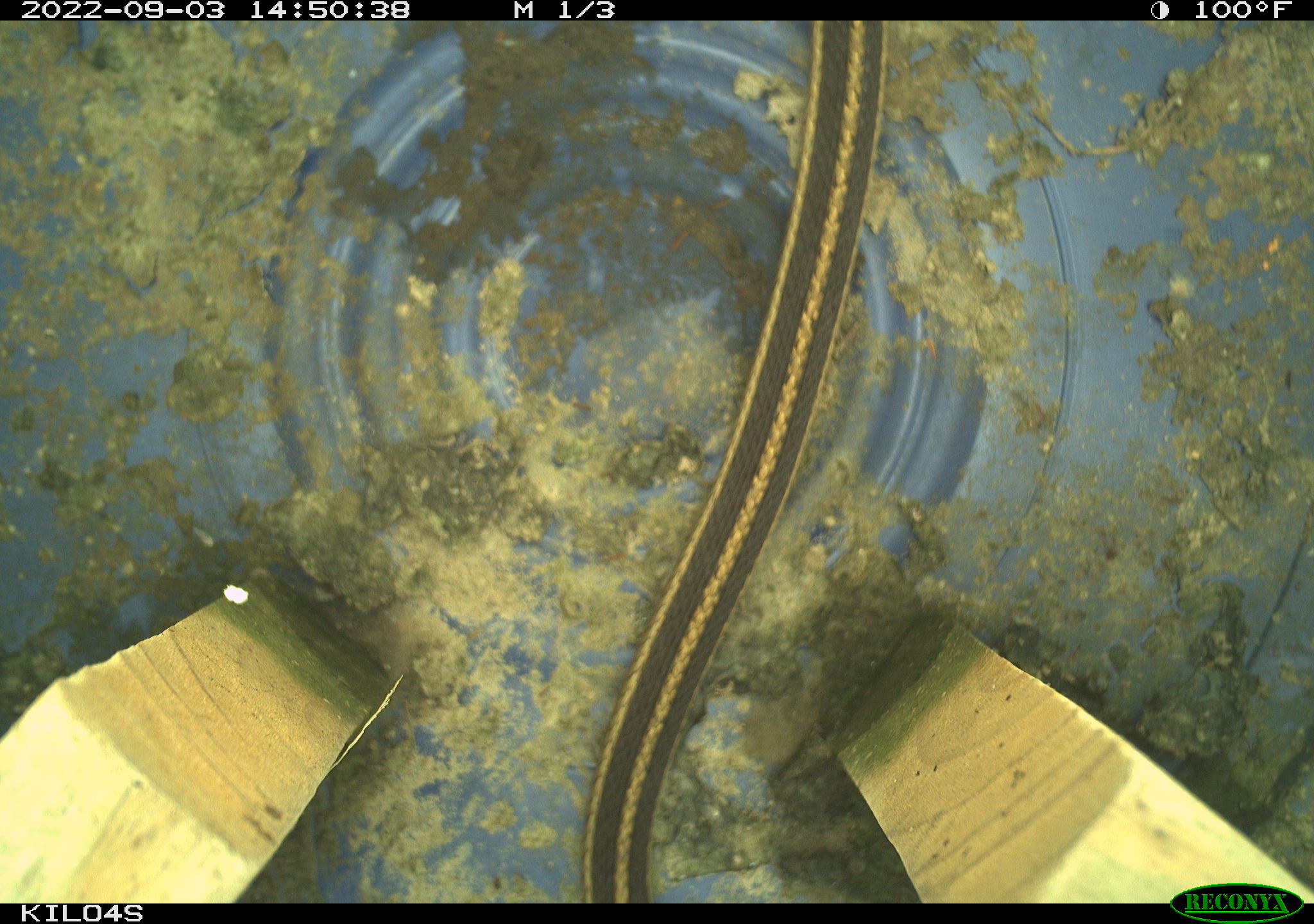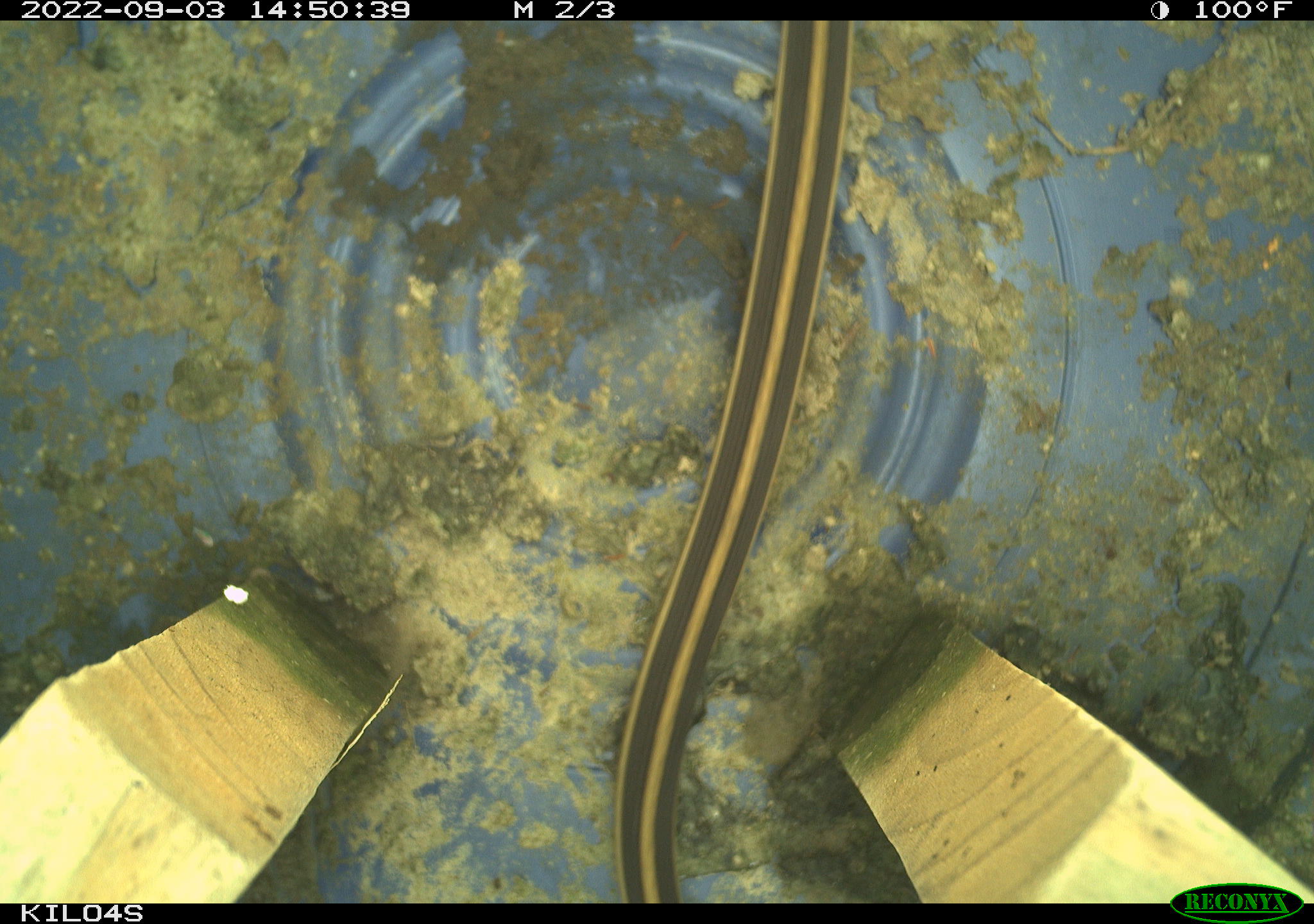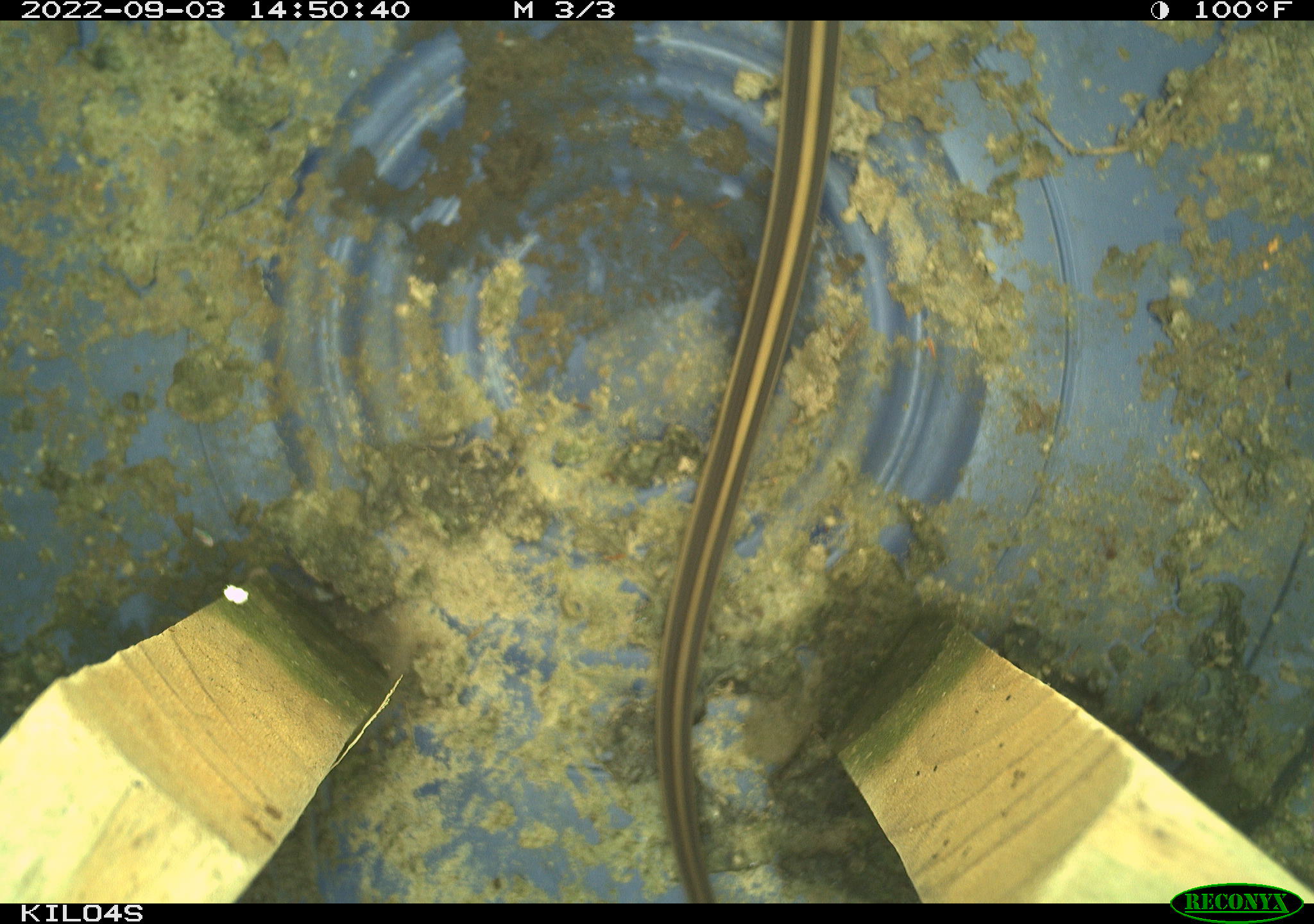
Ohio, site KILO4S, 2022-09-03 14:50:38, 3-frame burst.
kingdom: Animalia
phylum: Chordata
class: Reptilia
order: Squamata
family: Colubridae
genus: Thamnophis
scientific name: Thamnophis sirtalis sirtalis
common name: eastern gartersnake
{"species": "eastern gartersnake (Thamnophis sirtalis sirtalis)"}